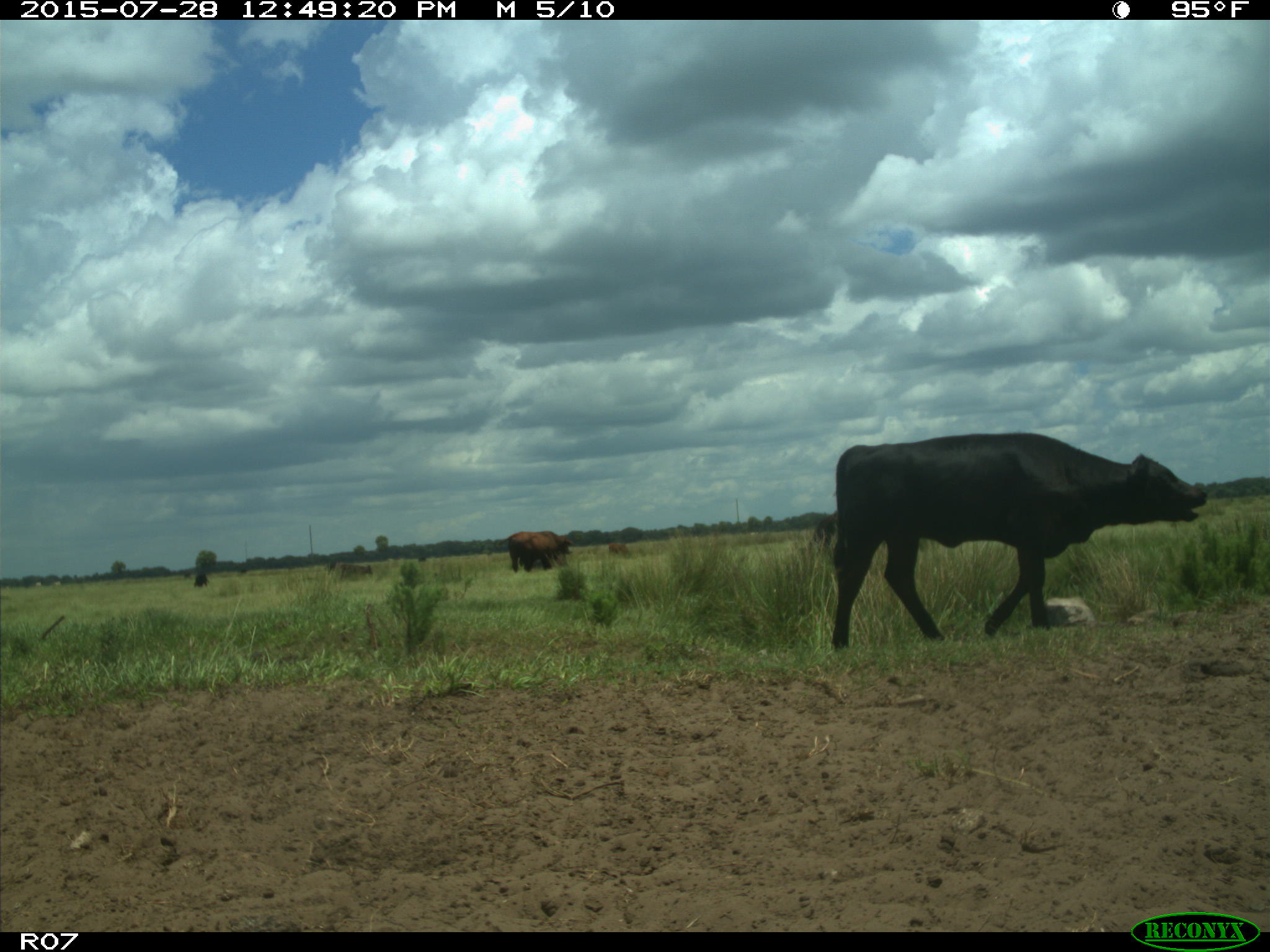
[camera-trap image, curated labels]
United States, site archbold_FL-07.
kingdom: Animalia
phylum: Chordata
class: Mammalia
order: Artiodactyla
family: Bovidae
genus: Bos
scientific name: Bos taurus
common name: domestic cow